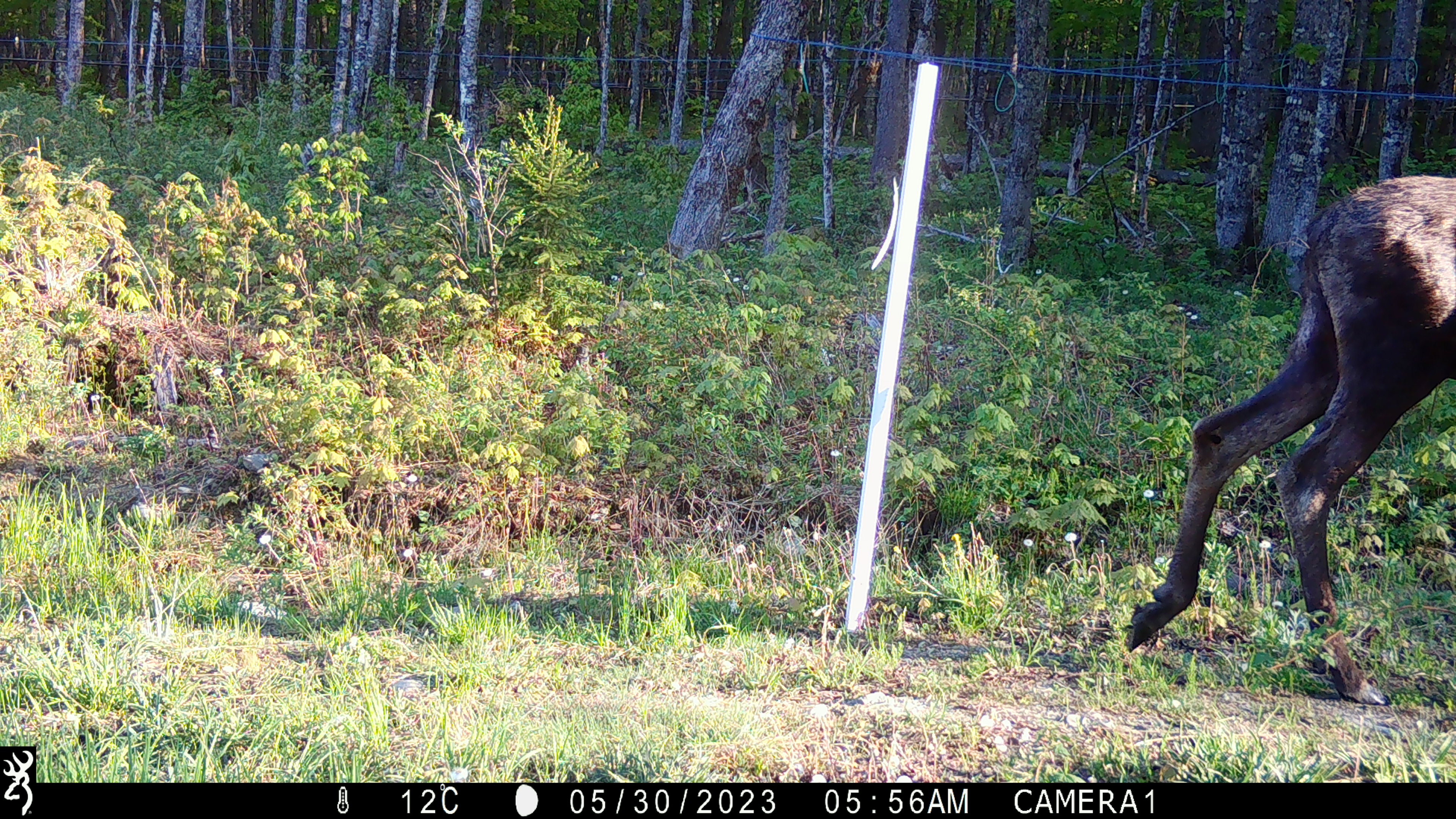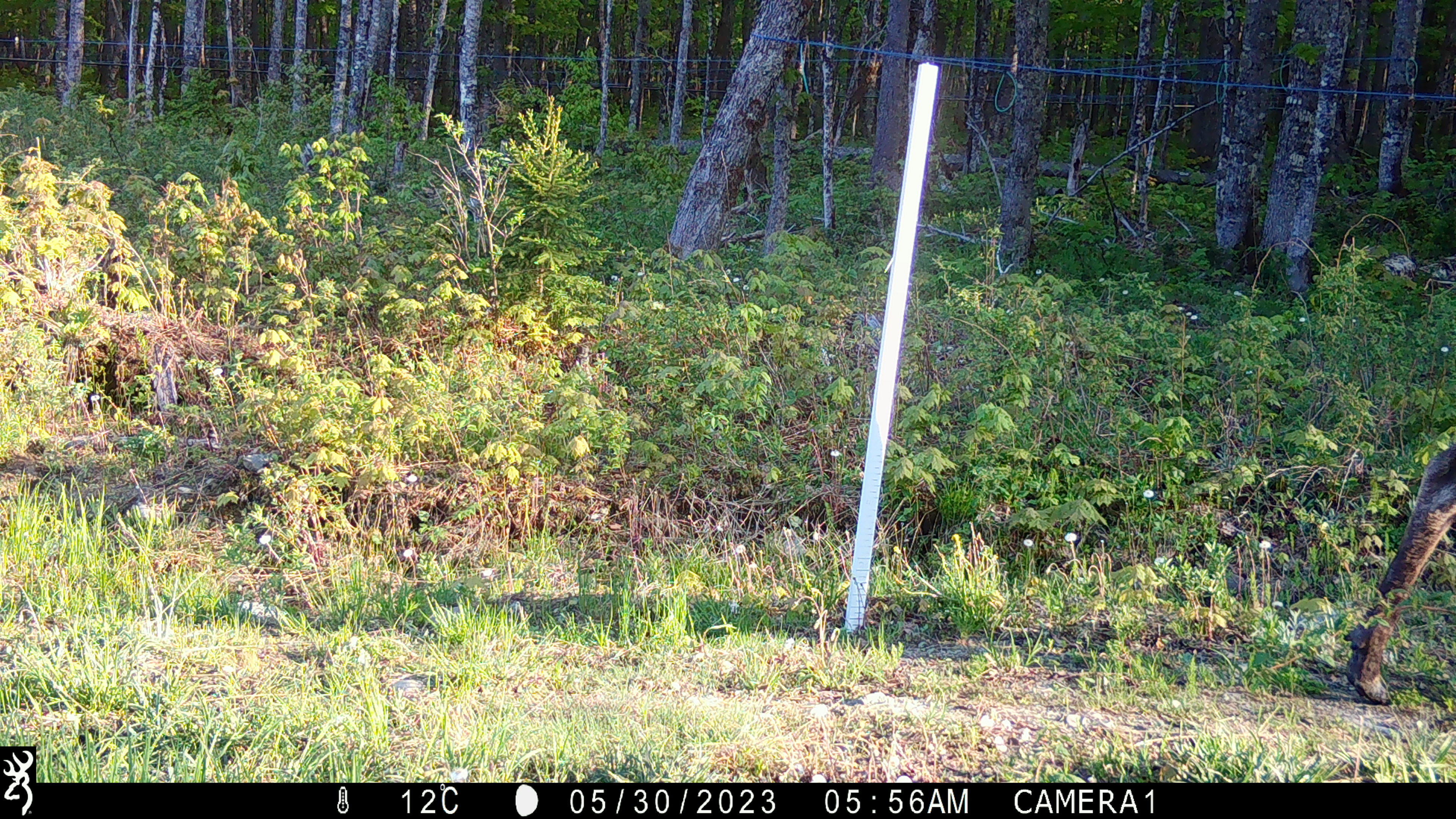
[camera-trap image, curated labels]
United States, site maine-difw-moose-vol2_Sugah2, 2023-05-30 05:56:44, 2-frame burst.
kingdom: Animalia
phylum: Chordata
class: Mammalia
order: Artiodactyla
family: Cervidae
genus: Alces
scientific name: Alces alces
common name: moose